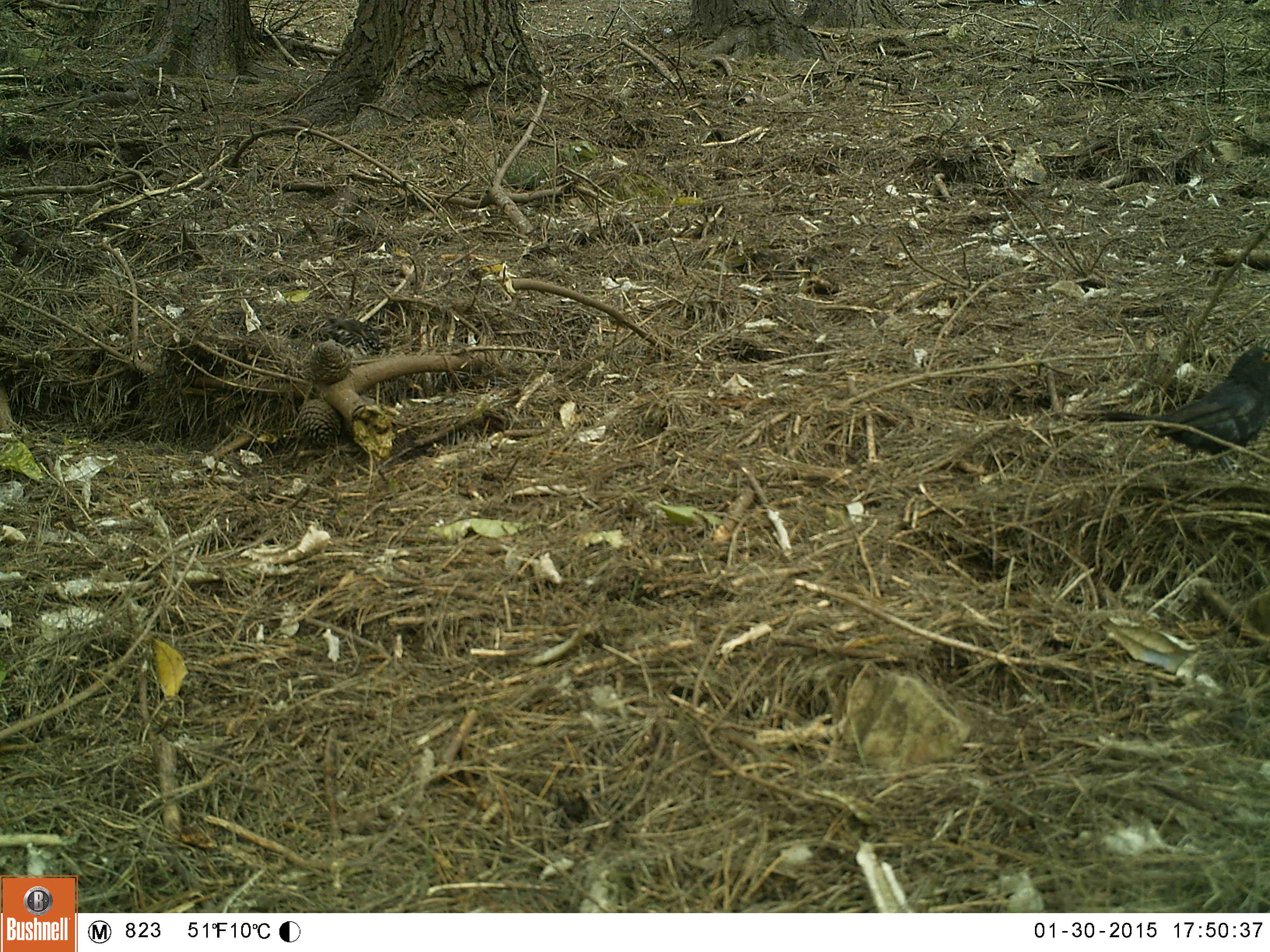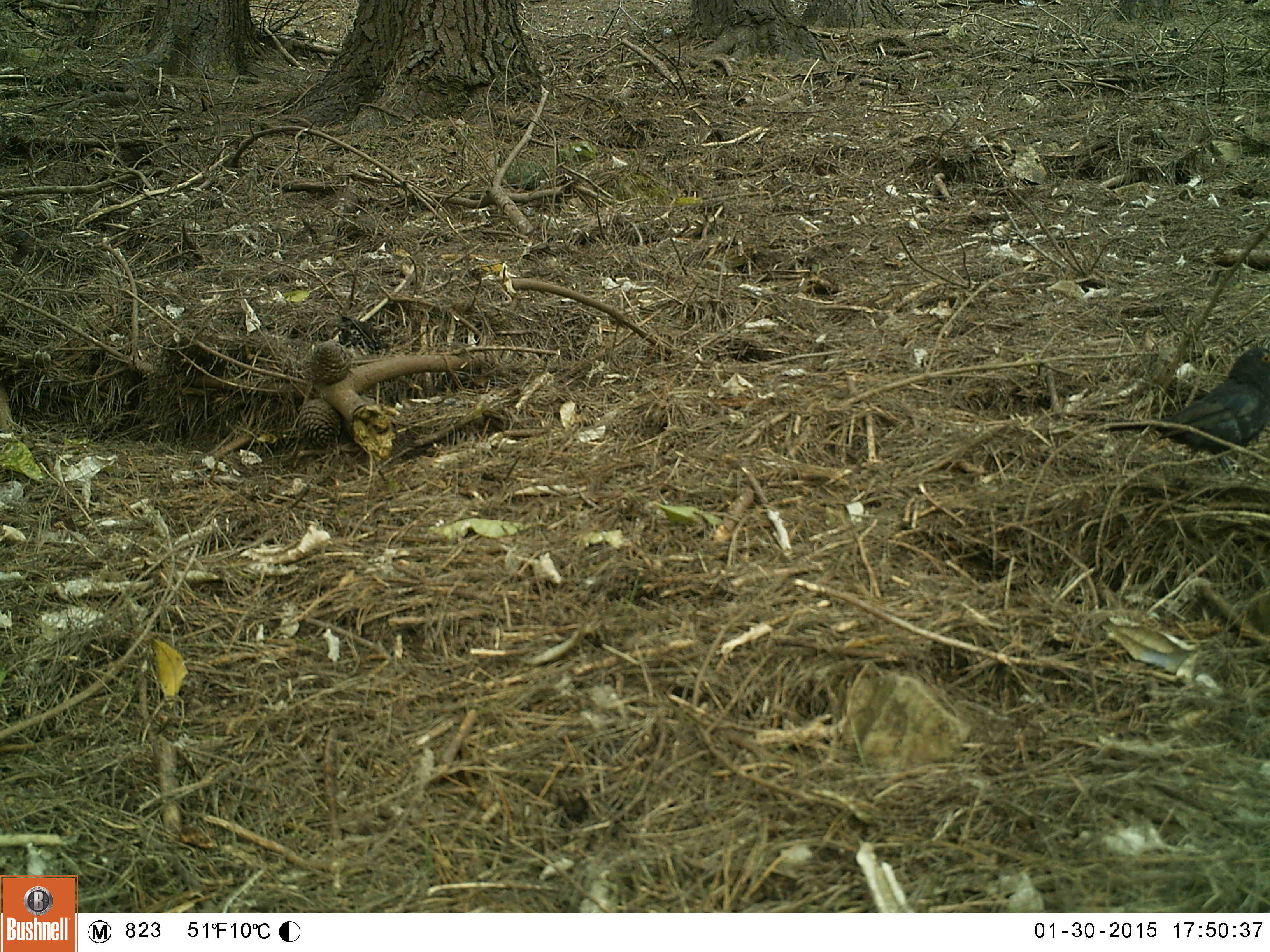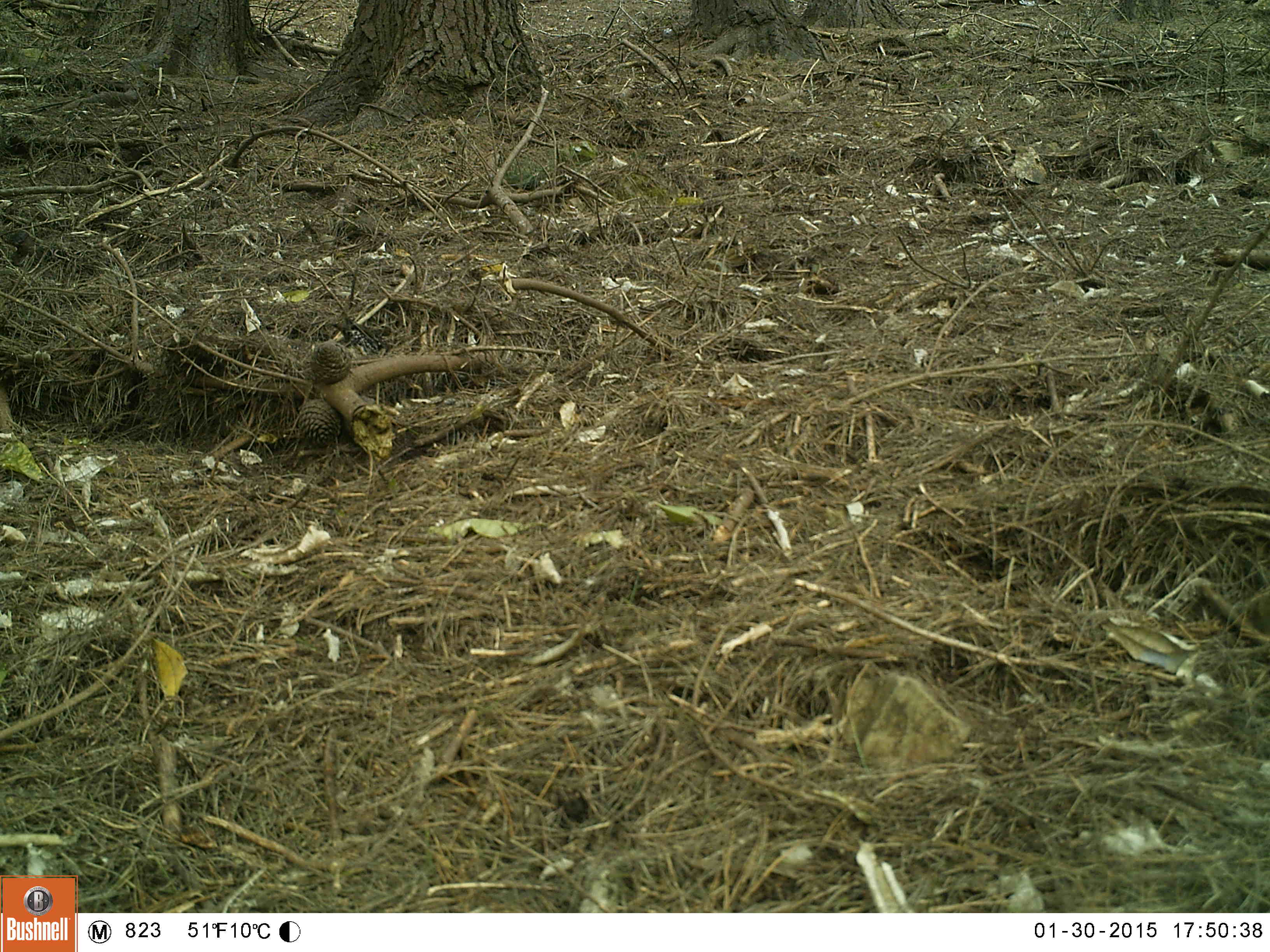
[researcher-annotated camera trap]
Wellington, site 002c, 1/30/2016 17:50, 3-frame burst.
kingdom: Animalia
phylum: Chordata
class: Aves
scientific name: Aves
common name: bird